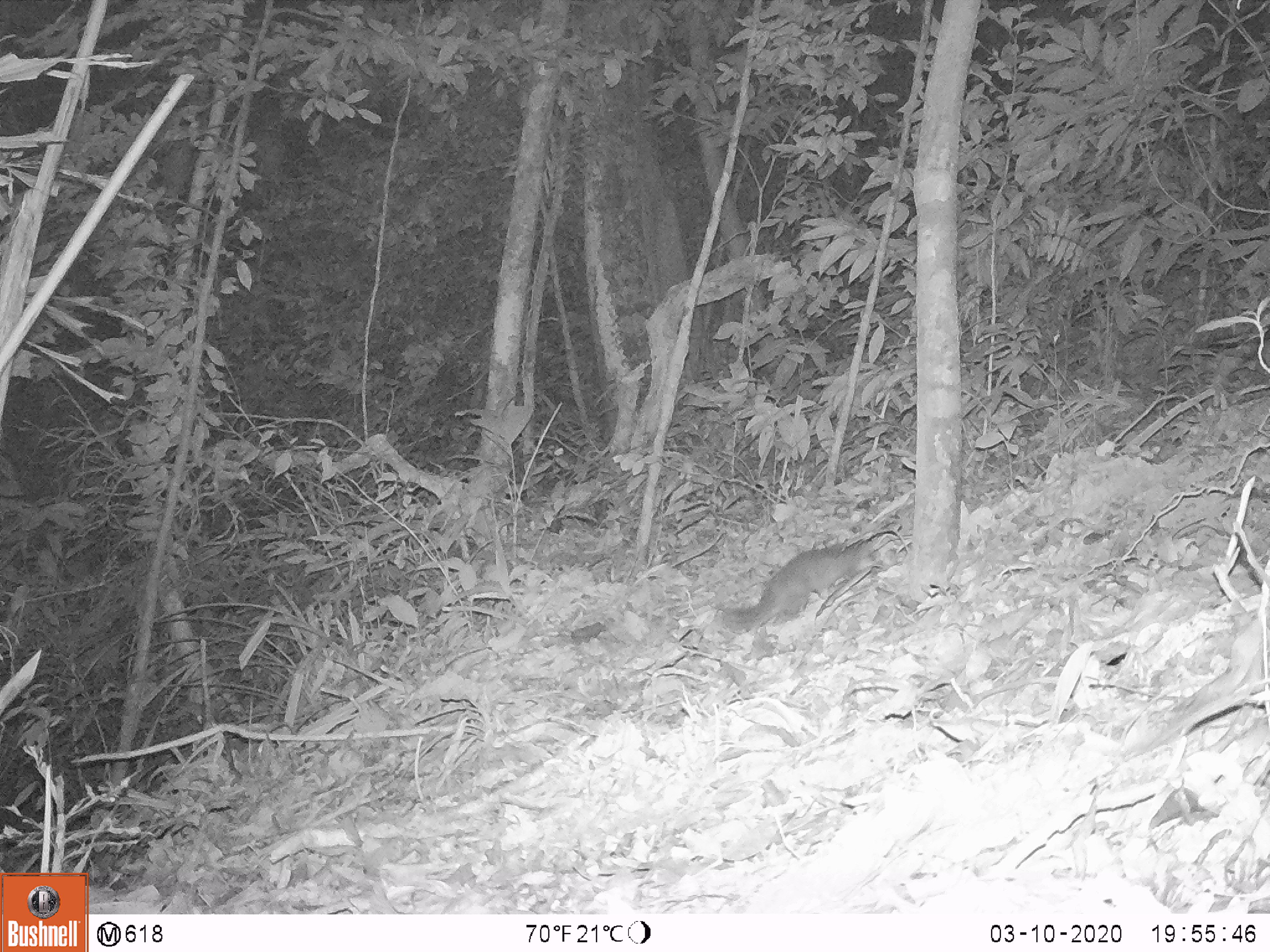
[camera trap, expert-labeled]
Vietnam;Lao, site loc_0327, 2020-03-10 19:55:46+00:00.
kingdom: Animalia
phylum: Chordata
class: Mammalia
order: Carnivora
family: Mustelidae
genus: Melogale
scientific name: Melogale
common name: ferret badger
Ferret badger (Melogale). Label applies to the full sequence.